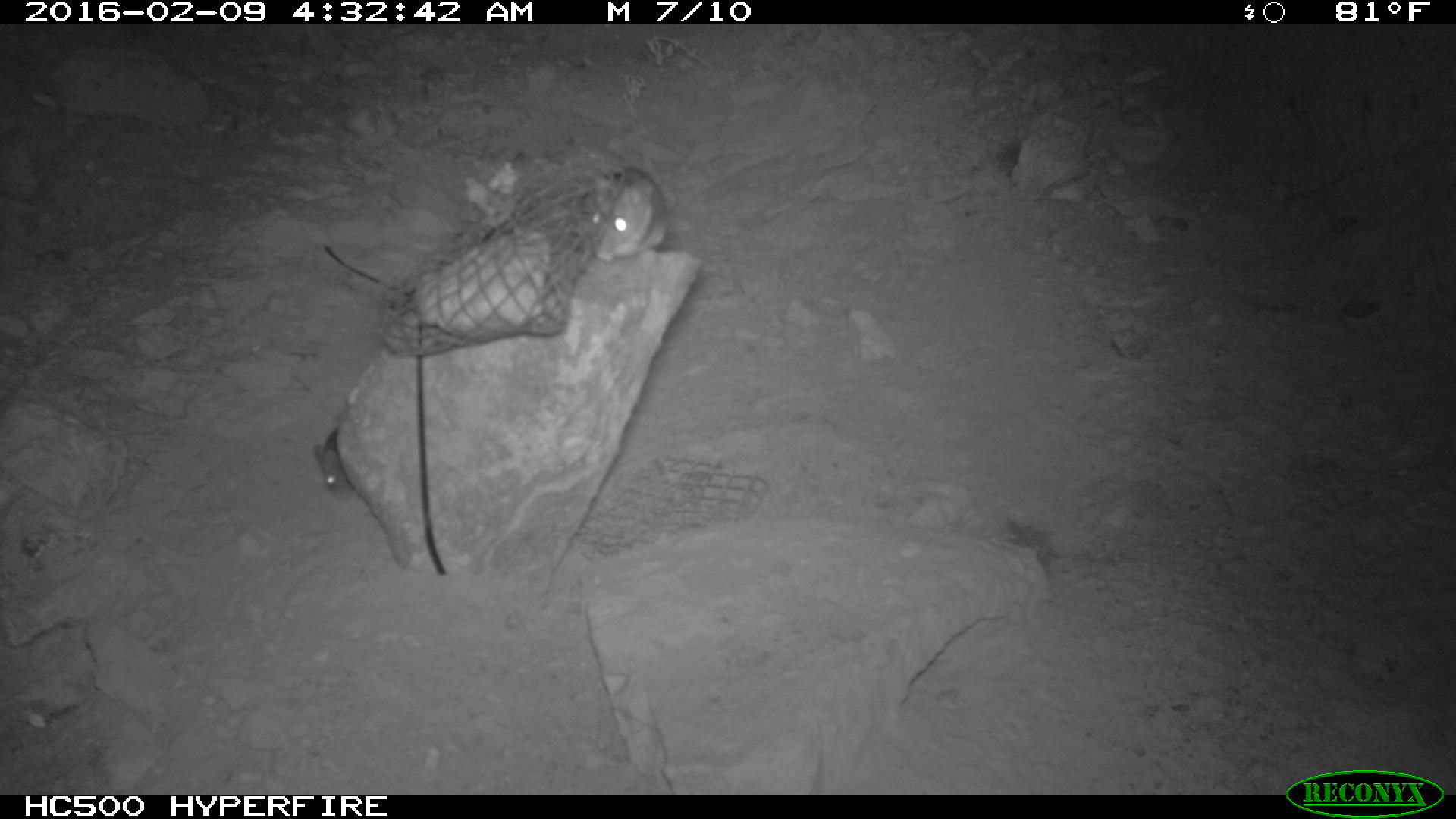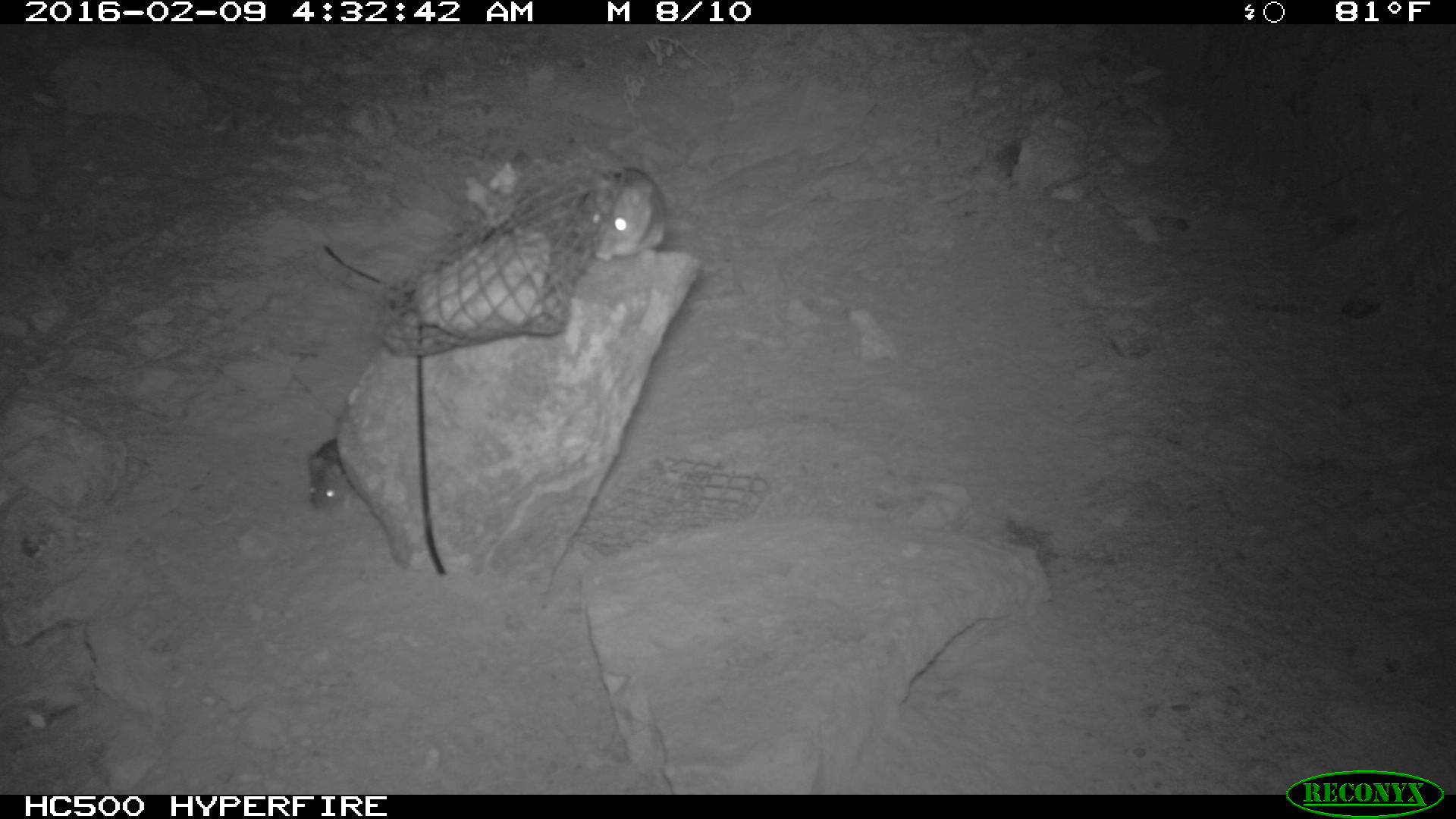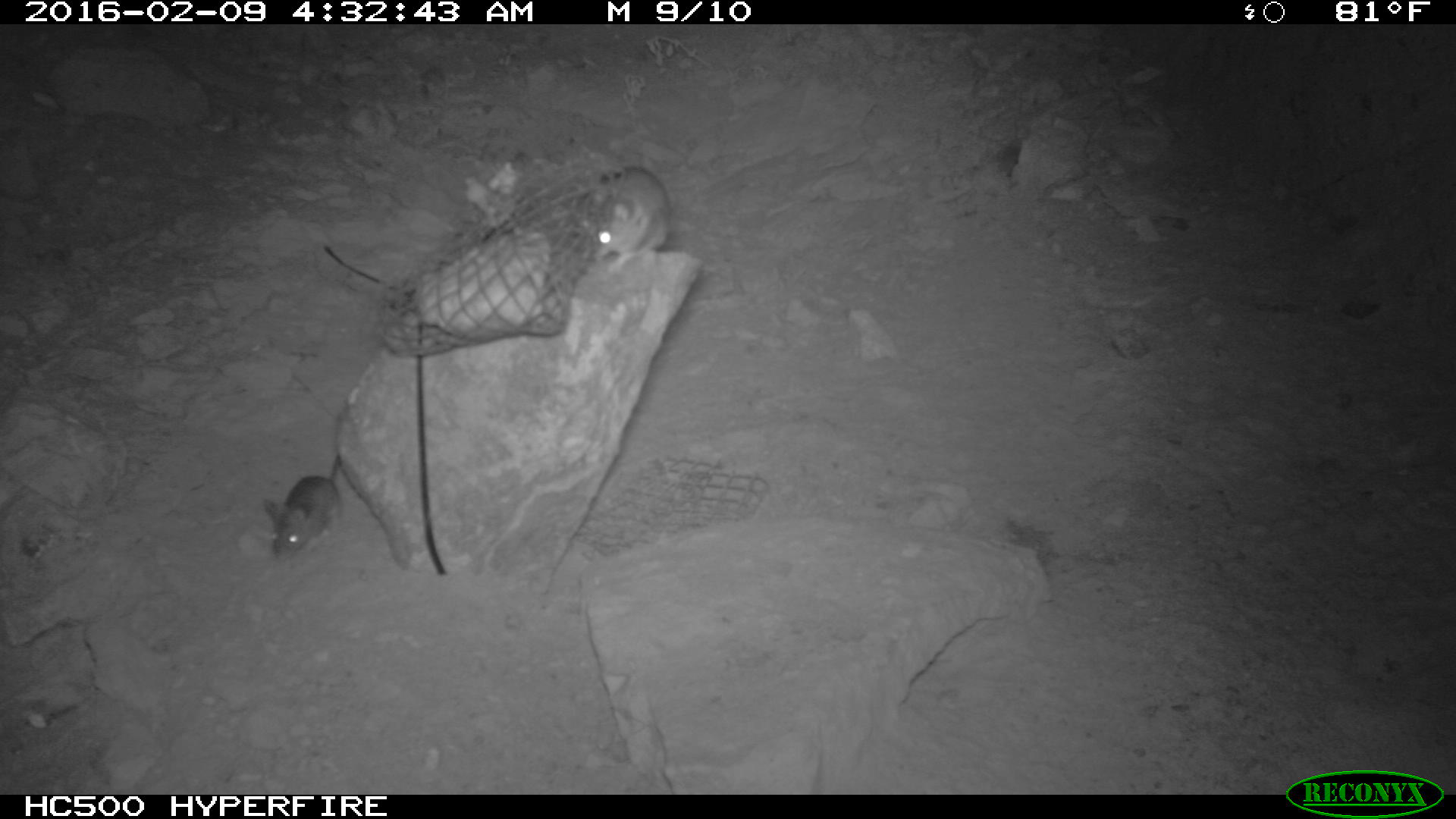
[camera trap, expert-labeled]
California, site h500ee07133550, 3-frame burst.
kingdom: Animalia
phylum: Chordata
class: Mammalia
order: Rodentia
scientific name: Rodentia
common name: rodent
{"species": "rodent (Rodentia)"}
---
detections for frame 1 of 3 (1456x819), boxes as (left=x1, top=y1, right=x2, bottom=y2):
rodent: (left=584, top=166, right=667, bottom=262); (left=312, top=428, right=354, bottom=503)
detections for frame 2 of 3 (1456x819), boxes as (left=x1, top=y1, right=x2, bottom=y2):
rodent: (left=585, top=166, right=664, bottom=257); (left=306, top=438, right=350, bottom=510)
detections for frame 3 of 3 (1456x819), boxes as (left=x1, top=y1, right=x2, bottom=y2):
rodent: (left=588, top=164, right=670, bottom=275); (left=263, top=459, right=339, bottom=560)